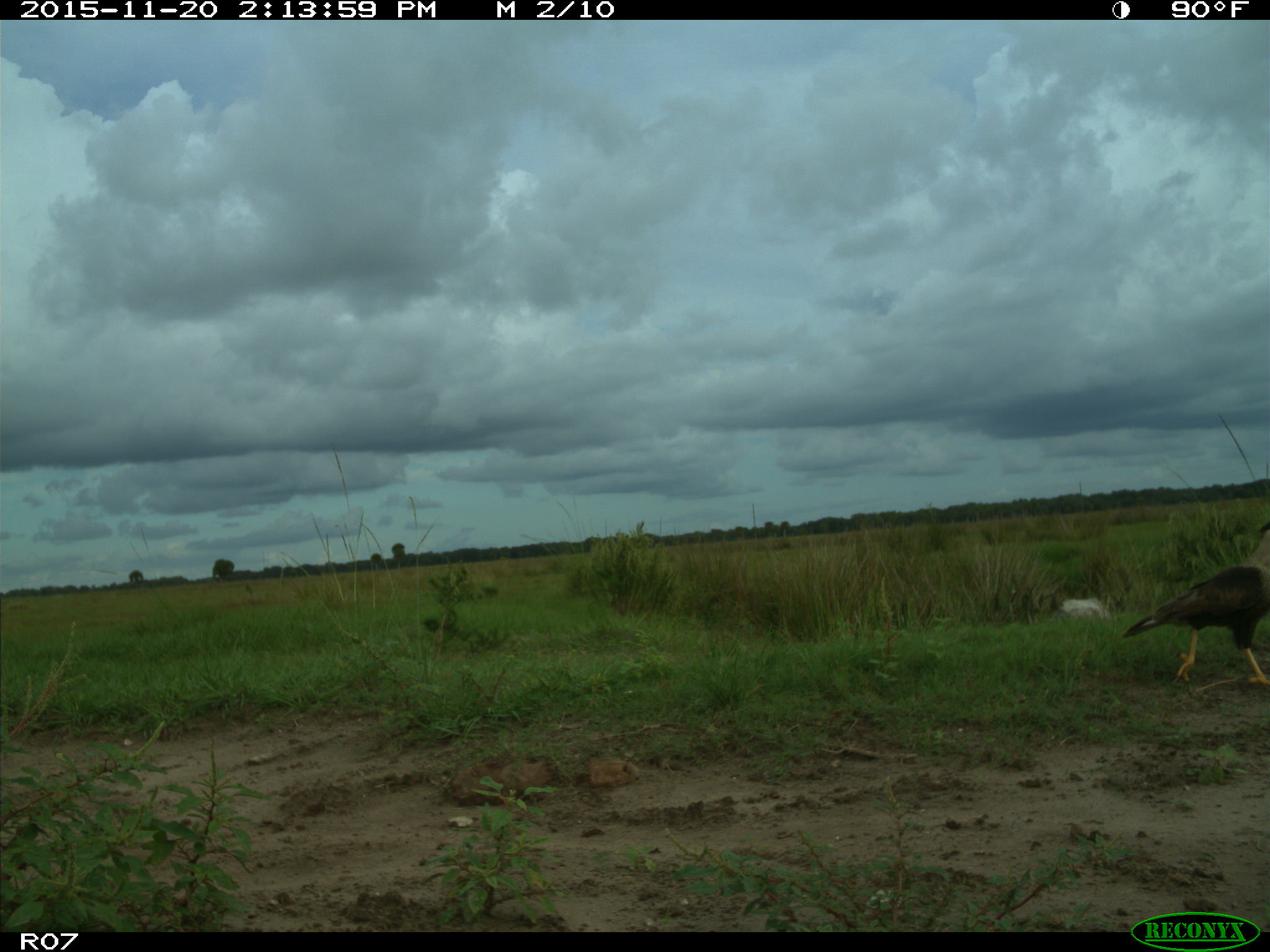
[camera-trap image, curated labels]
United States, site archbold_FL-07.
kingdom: Animalia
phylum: Chordata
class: Aves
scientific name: Aves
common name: birds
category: unidentified bird